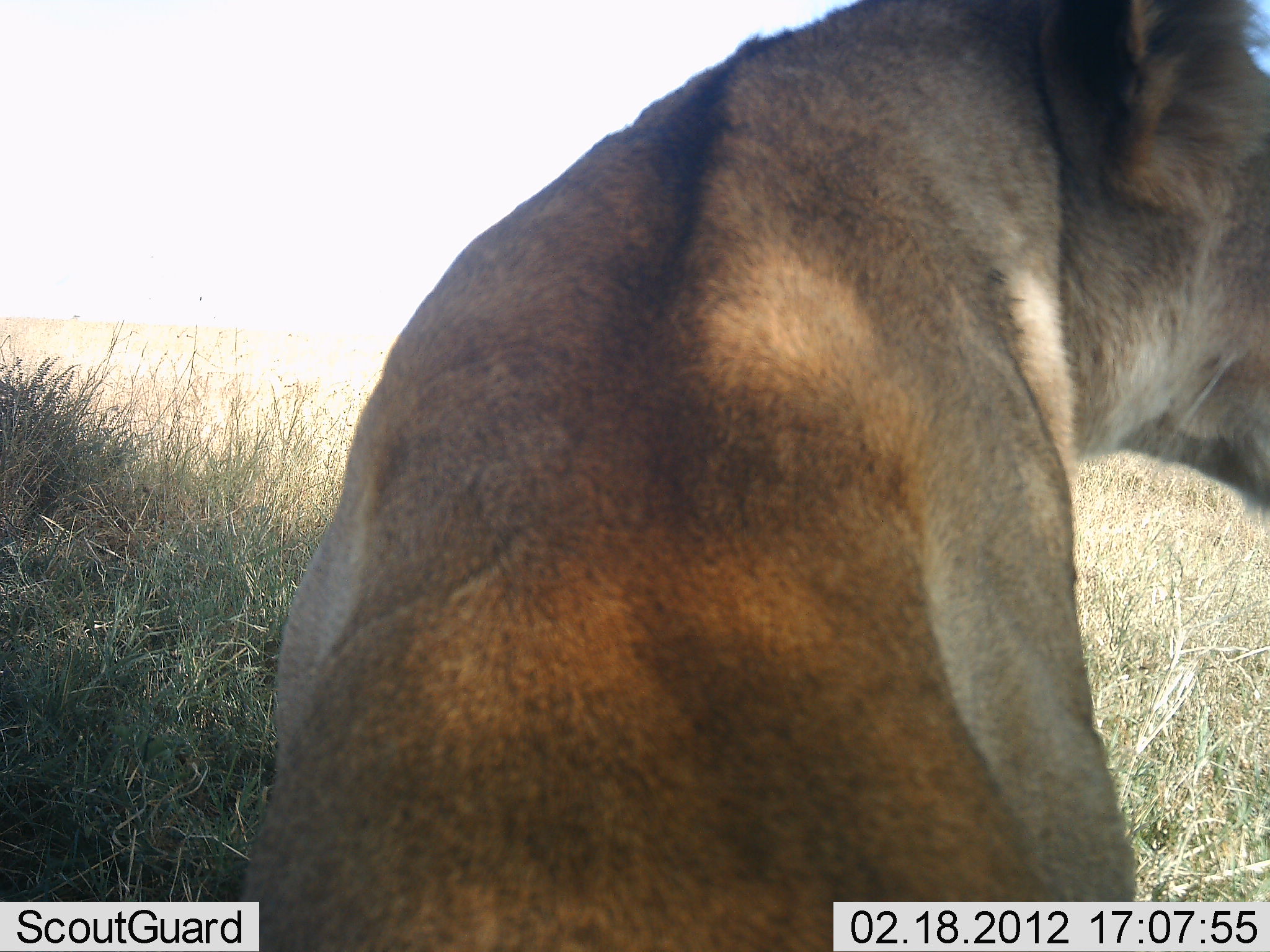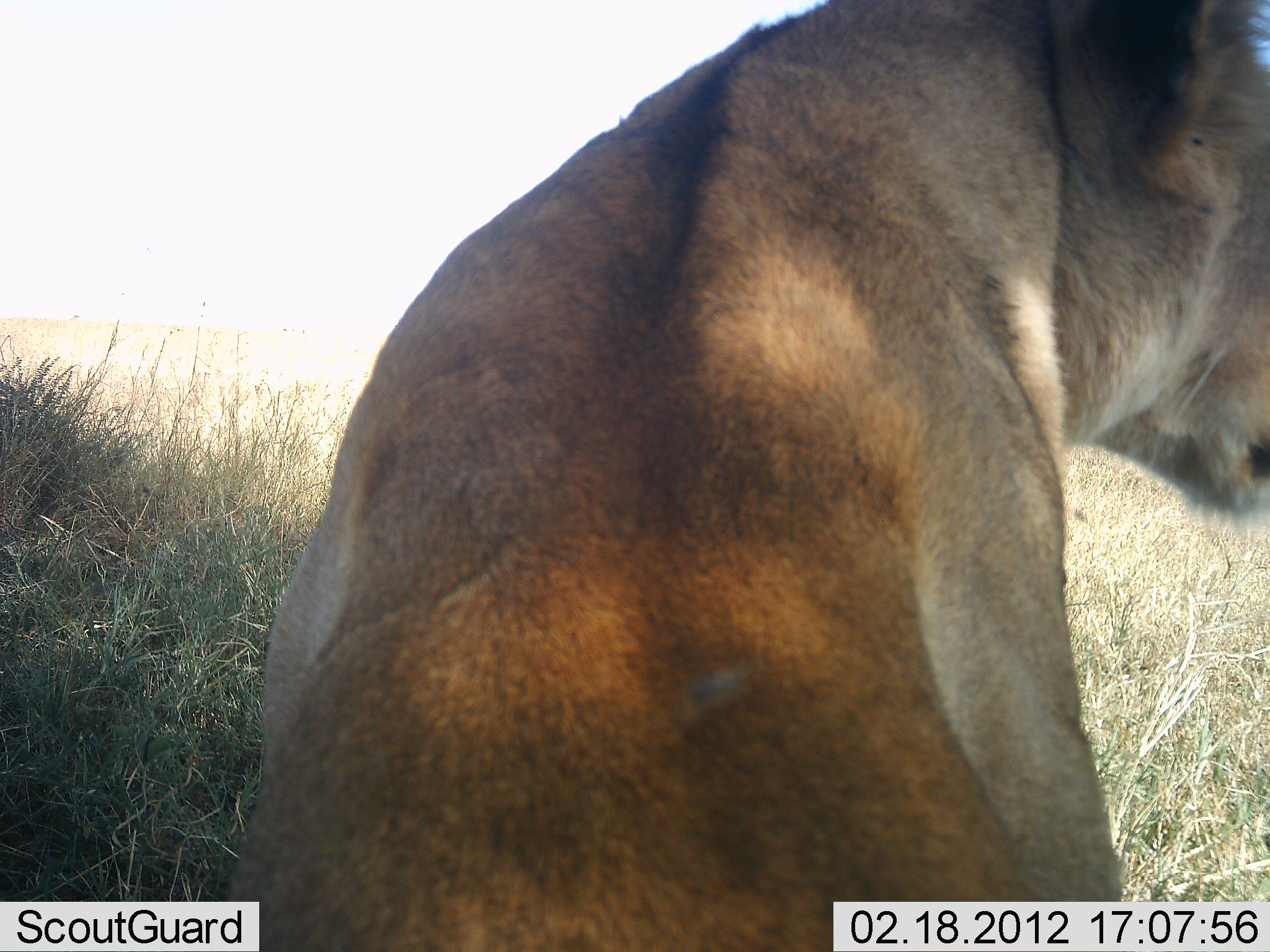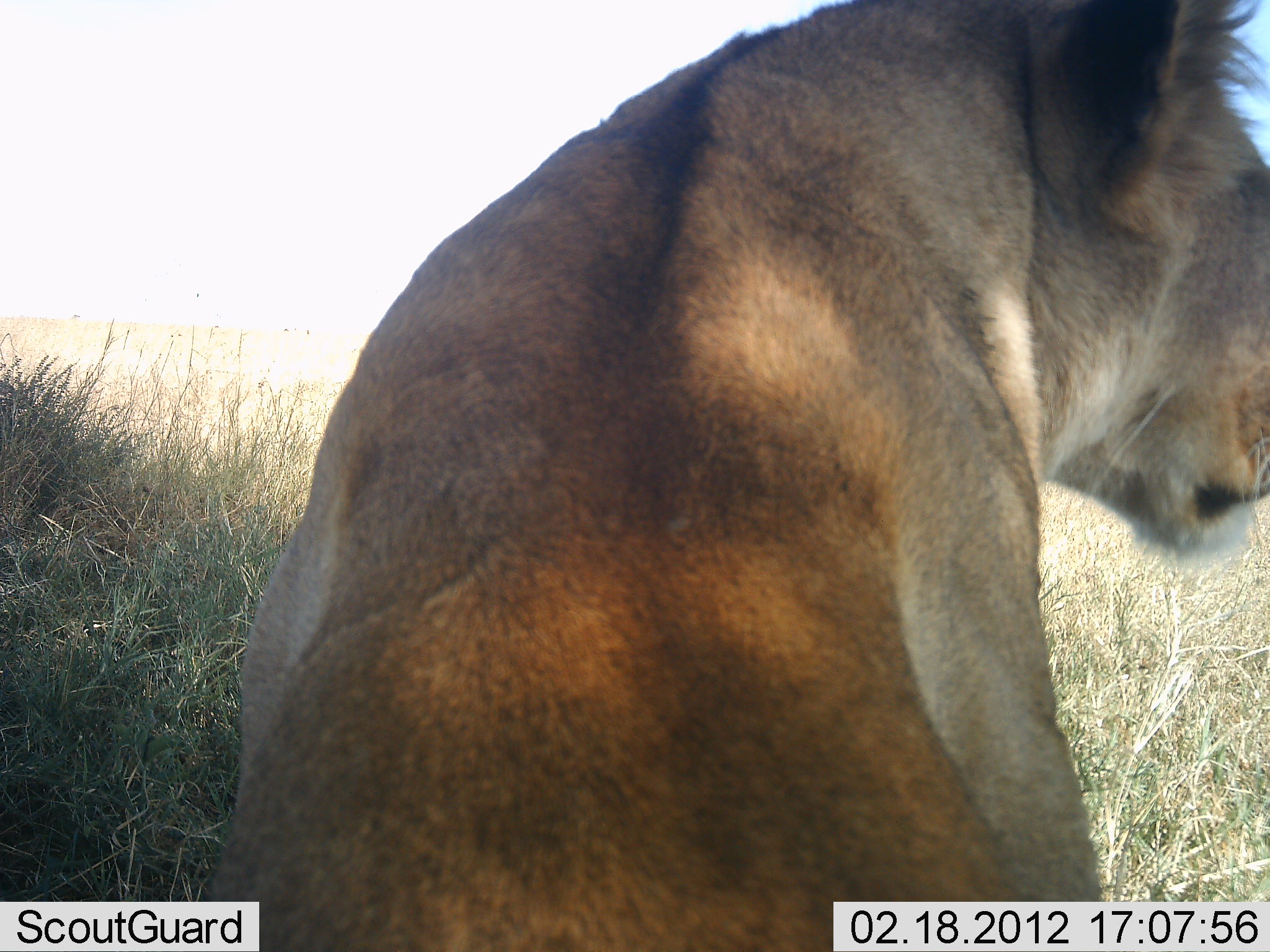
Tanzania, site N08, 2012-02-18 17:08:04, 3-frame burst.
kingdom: Animalia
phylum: Chordata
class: Mammalia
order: Carnivora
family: Felidae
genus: Panthera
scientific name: Panthera leo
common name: lion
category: lionfemale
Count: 1.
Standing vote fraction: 8%.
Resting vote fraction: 92%.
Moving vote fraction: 0%.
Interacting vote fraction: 0%.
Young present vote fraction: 0%.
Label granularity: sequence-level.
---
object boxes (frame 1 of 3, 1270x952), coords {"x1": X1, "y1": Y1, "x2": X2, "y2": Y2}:
animal: {"x1": 240, "y1": 0, "x2": 1270, "y2": 952}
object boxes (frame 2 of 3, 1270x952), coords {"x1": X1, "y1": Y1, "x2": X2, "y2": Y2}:
animal: {"x1": 228, "y1": 1, "x2": 1270, "y2": 951}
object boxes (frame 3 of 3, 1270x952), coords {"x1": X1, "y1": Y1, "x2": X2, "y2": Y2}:
animal: {"x1": 208, "y1": 0, "x2": 1269, "y2": 952}